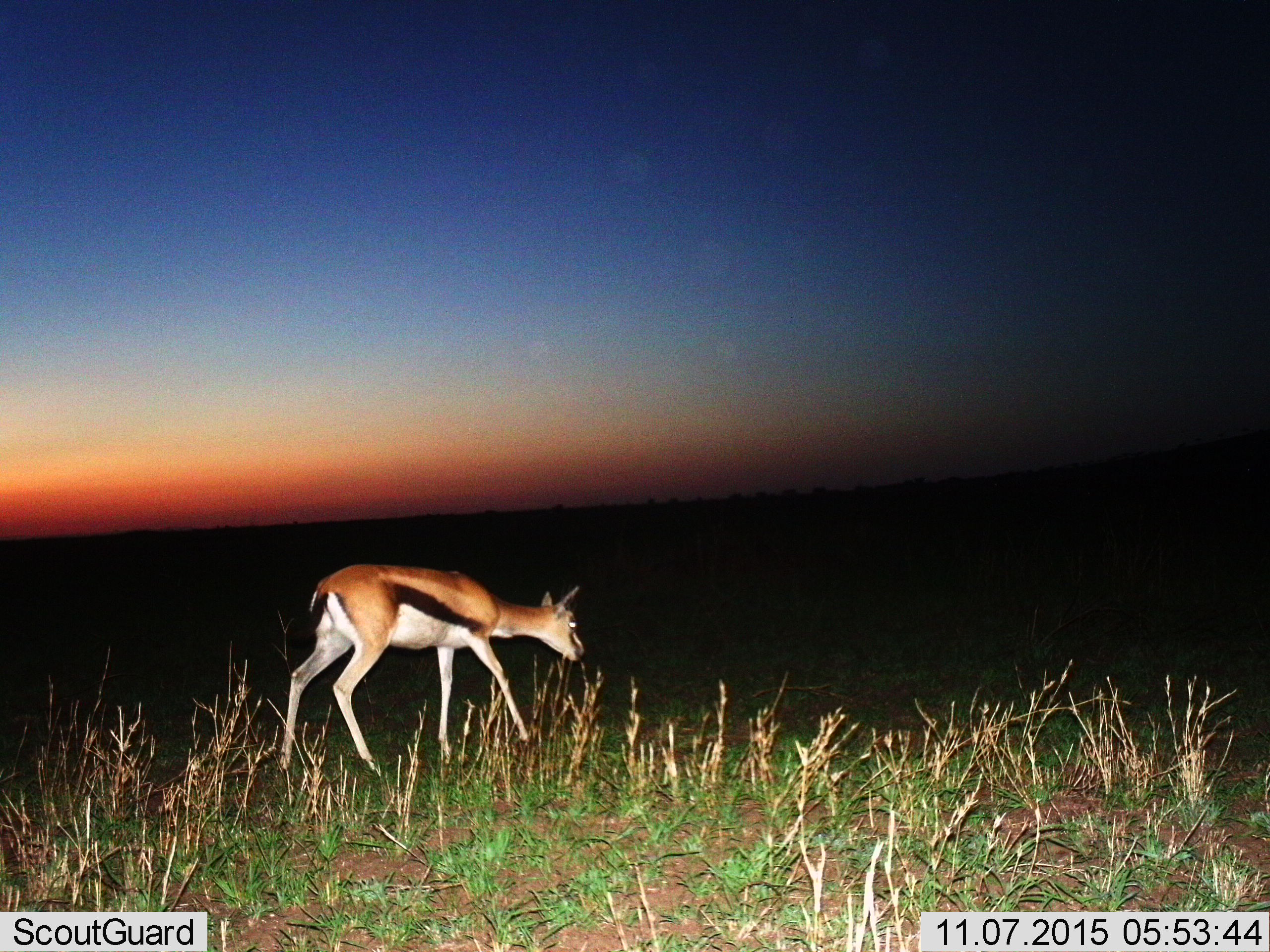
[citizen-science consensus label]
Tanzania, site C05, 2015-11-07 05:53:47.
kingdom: Animalia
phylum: Chordata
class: Mammalia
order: Artiodactyla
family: Bovidae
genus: Eudorcas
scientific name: Eudorcas thomsonii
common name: thomson's gazelle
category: gazellethomsons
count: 1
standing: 29%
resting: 0%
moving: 43%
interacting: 0%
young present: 7%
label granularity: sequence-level